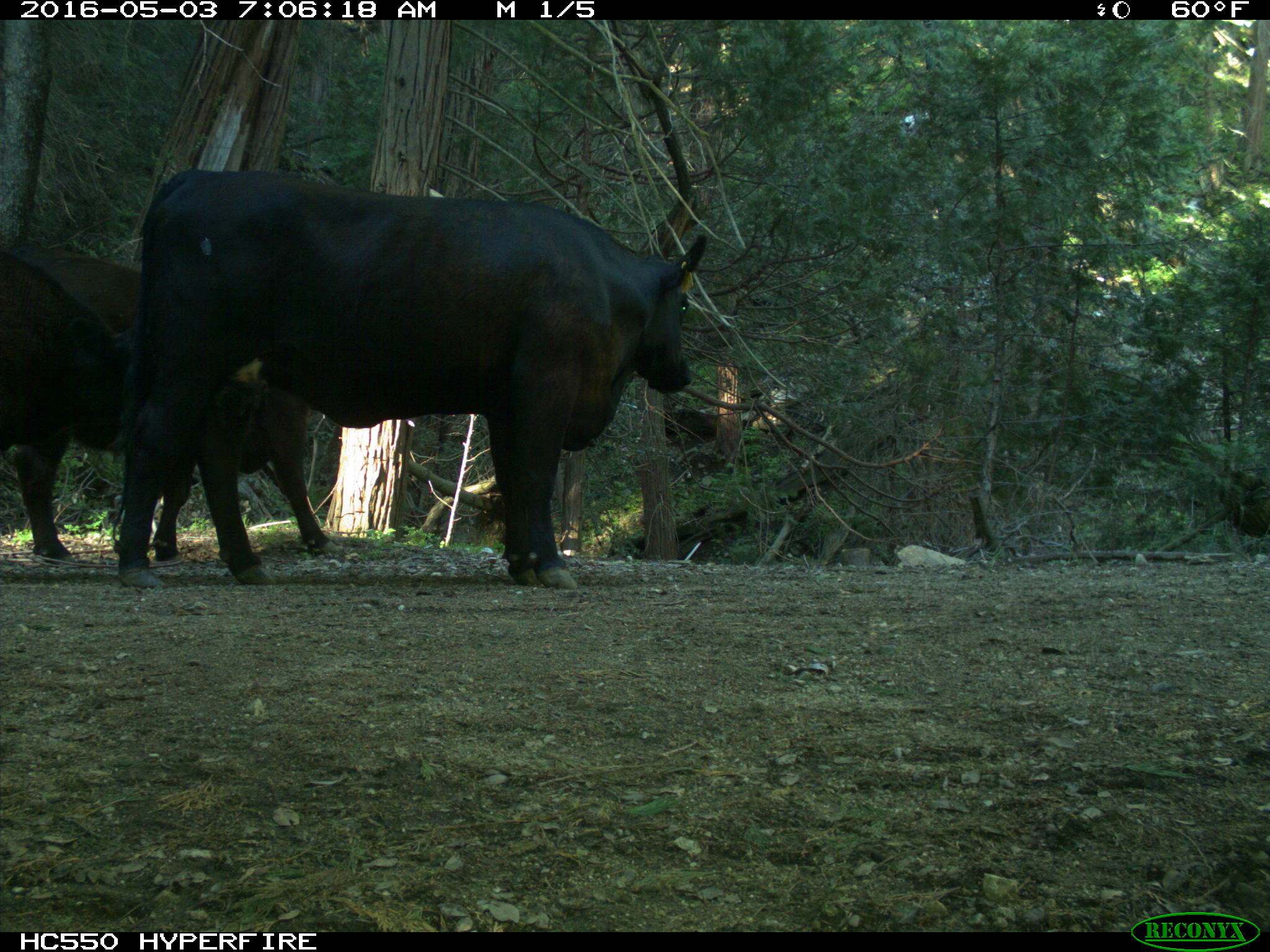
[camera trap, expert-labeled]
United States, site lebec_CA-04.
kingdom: Animalia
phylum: Chordata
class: Mammalia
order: Artiodactyla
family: Bovidae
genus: Bos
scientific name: Bos taurus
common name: domestic cow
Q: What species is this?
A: Bos taurus (domestic cow).